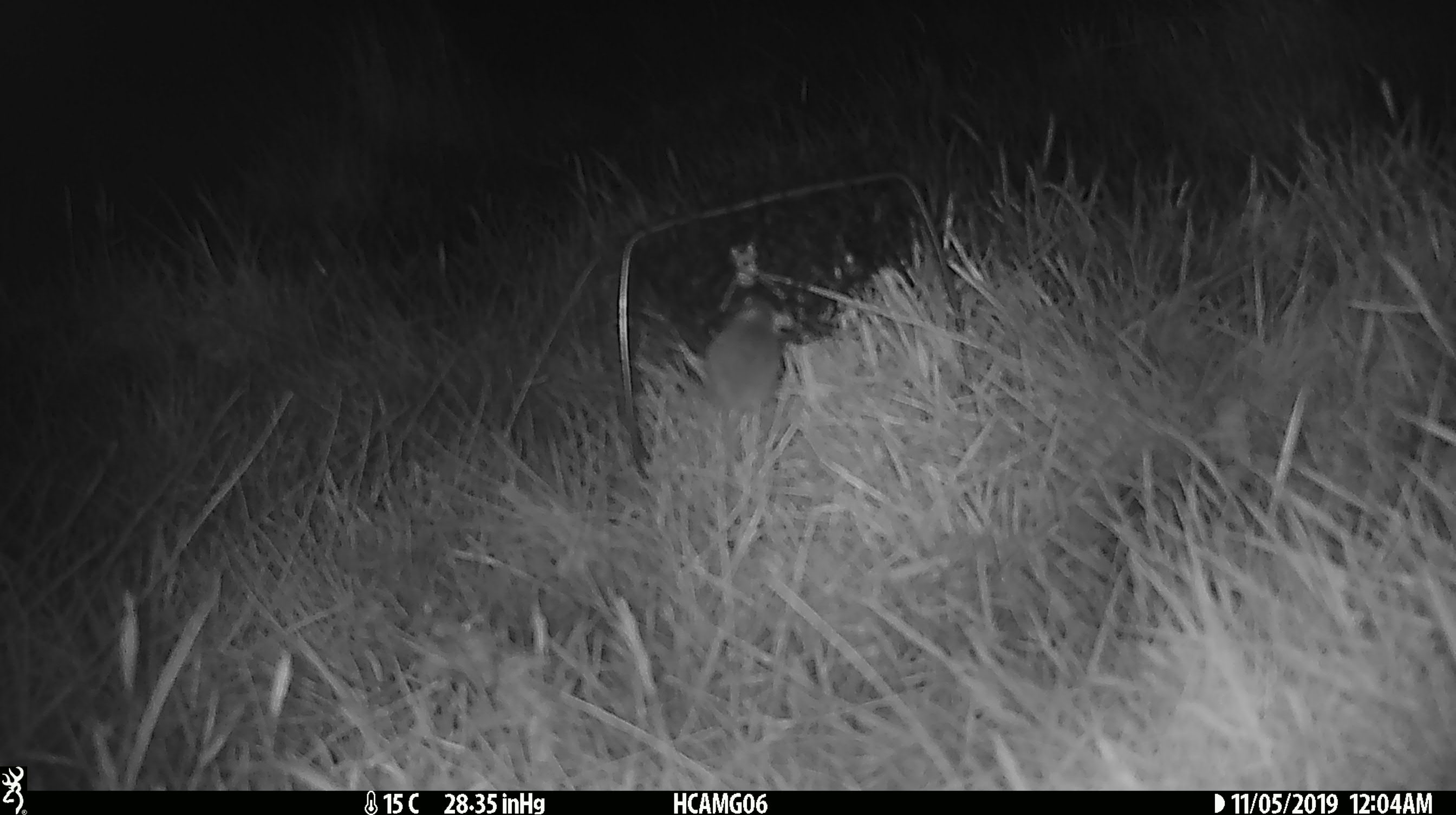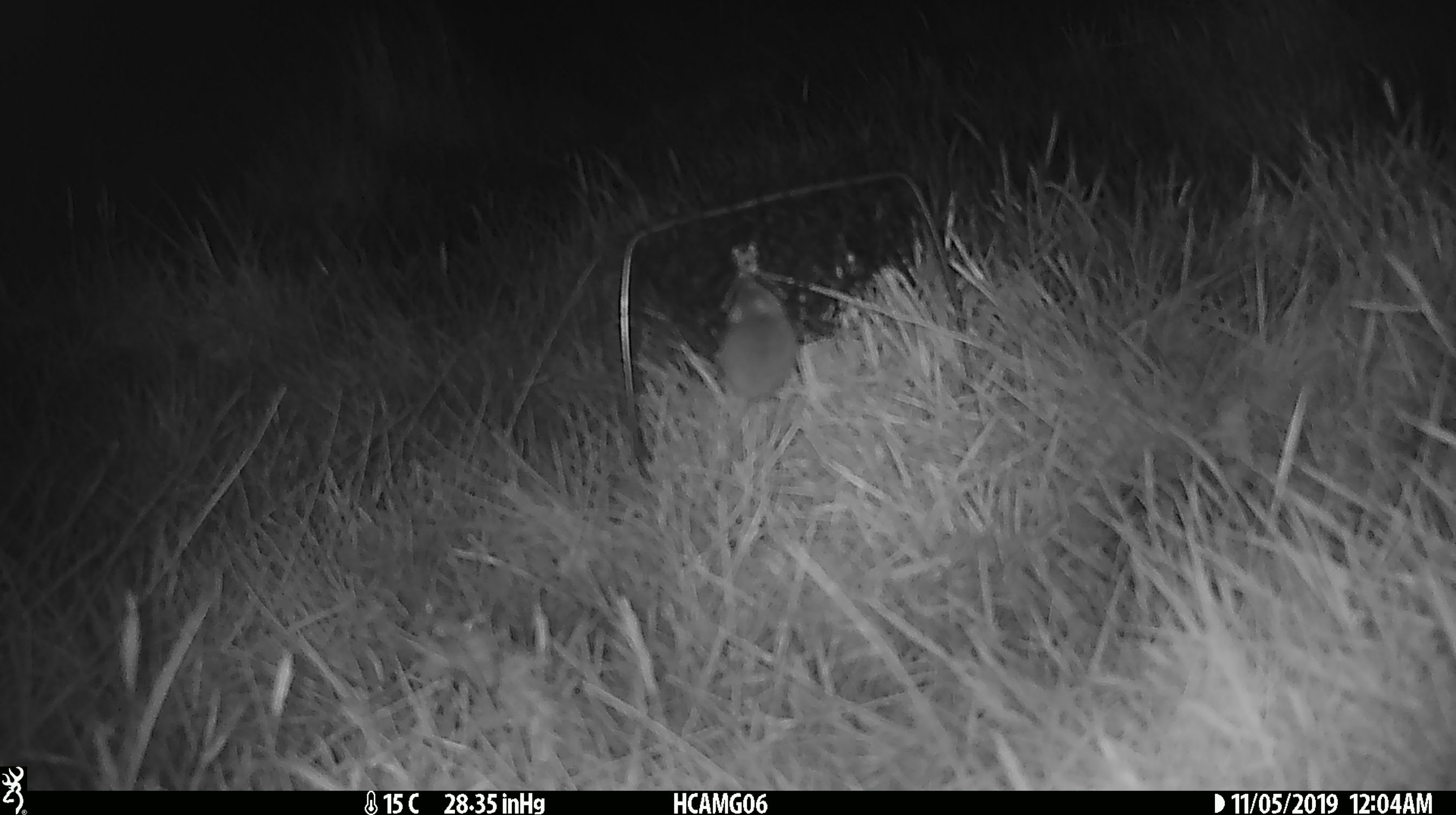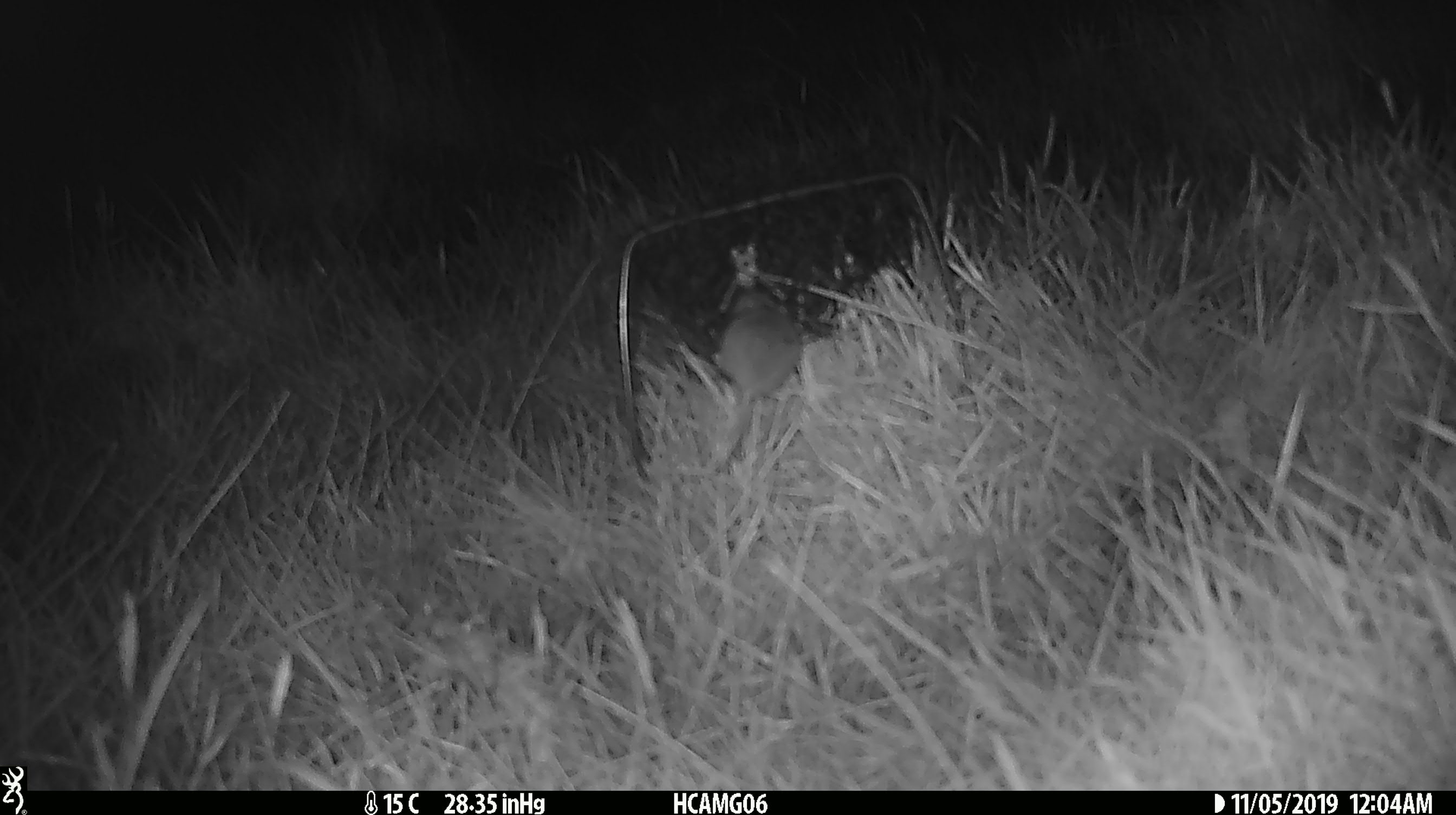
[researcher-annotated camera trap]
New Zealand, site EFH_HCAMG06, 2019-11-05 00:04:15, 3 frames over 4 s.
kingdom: Animalia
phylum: Chordata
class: Mammalia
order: Rodentia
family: Muridae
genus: Mus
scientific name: Mus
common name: mouse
Mouse (Mus).